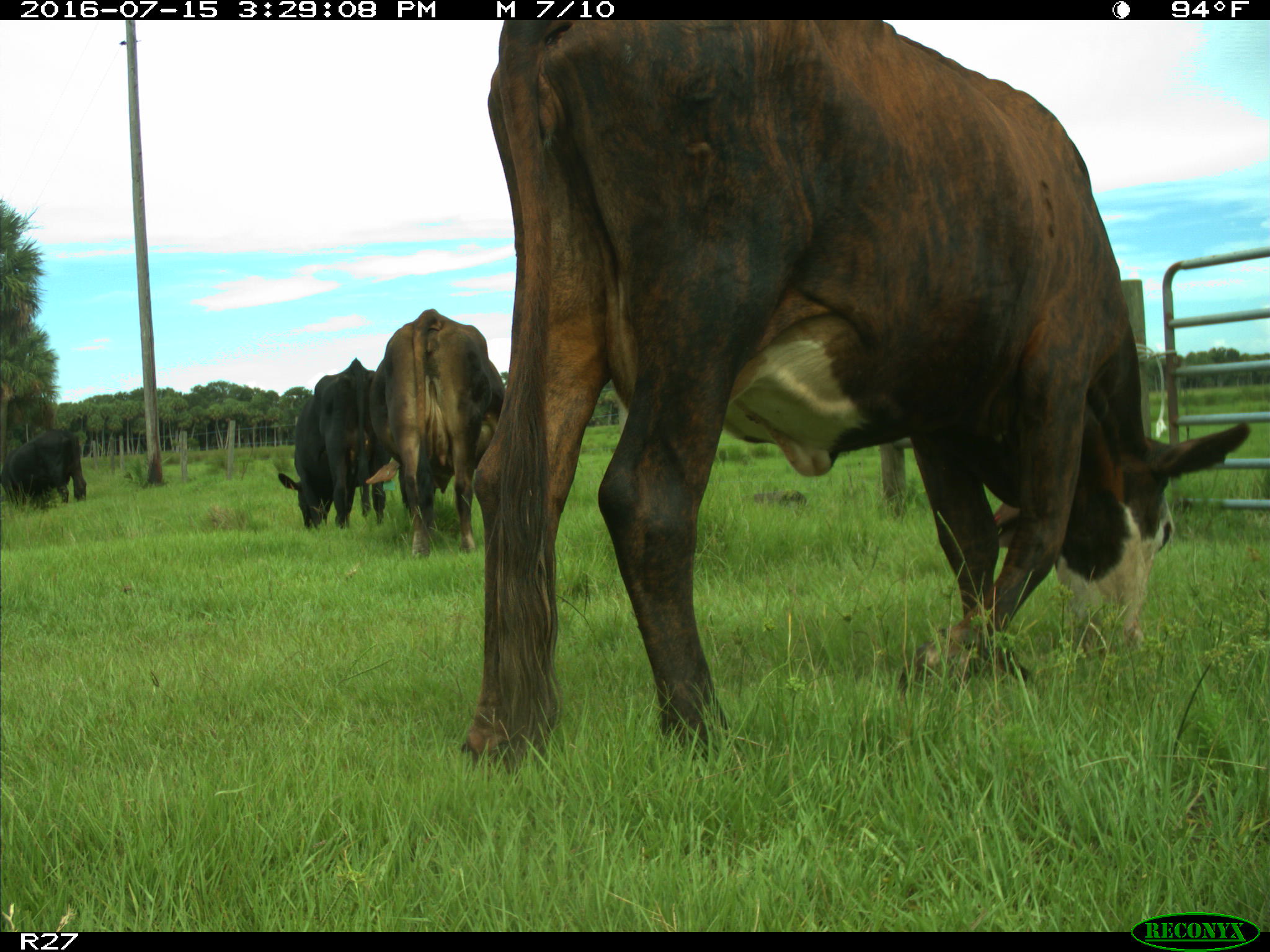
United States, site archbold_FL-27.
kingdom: Animalia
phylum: Chordata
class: Mammalia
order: Artiodactyla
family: Bovidae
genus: Bos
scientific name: Bos taurus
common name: domestic cow